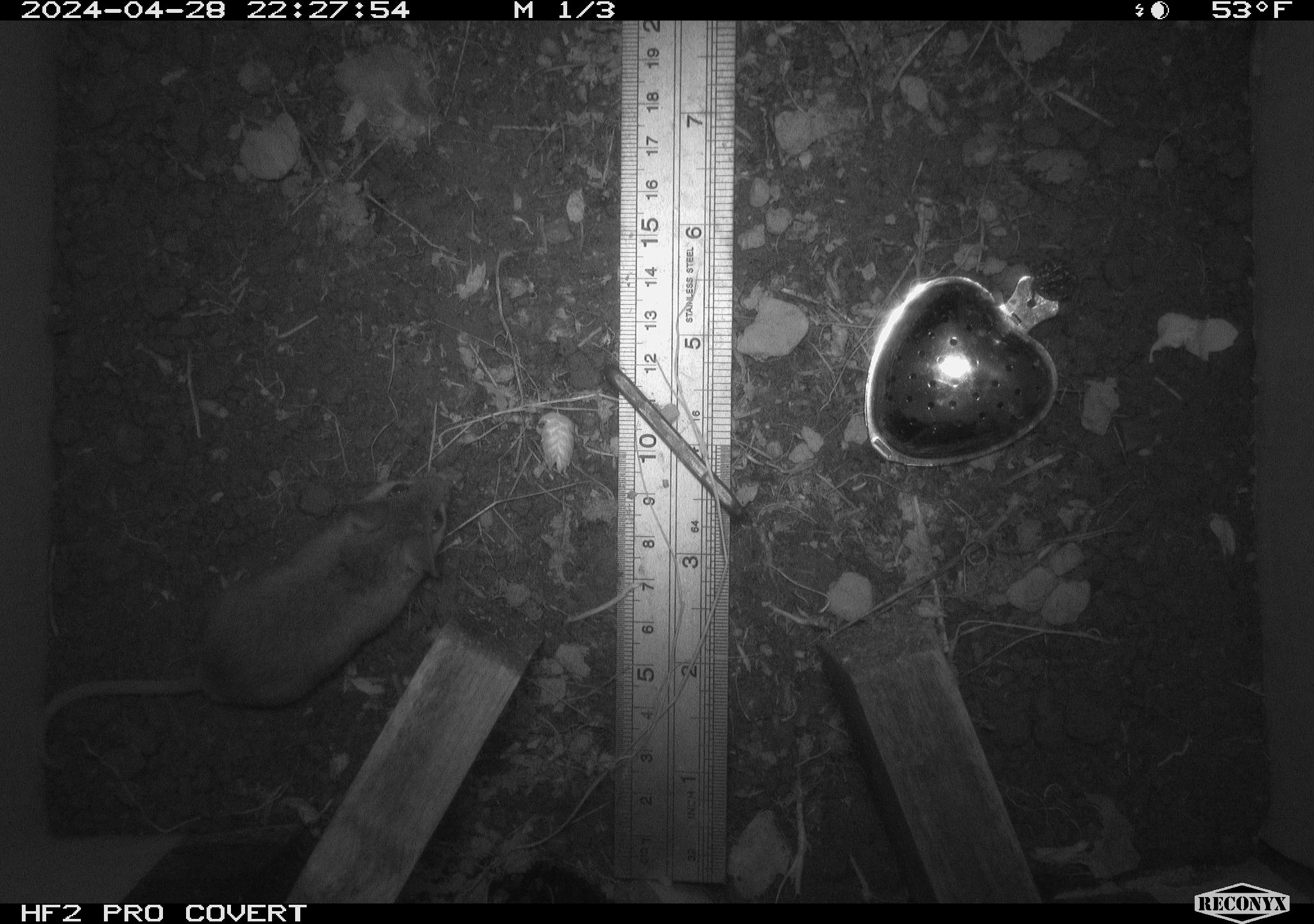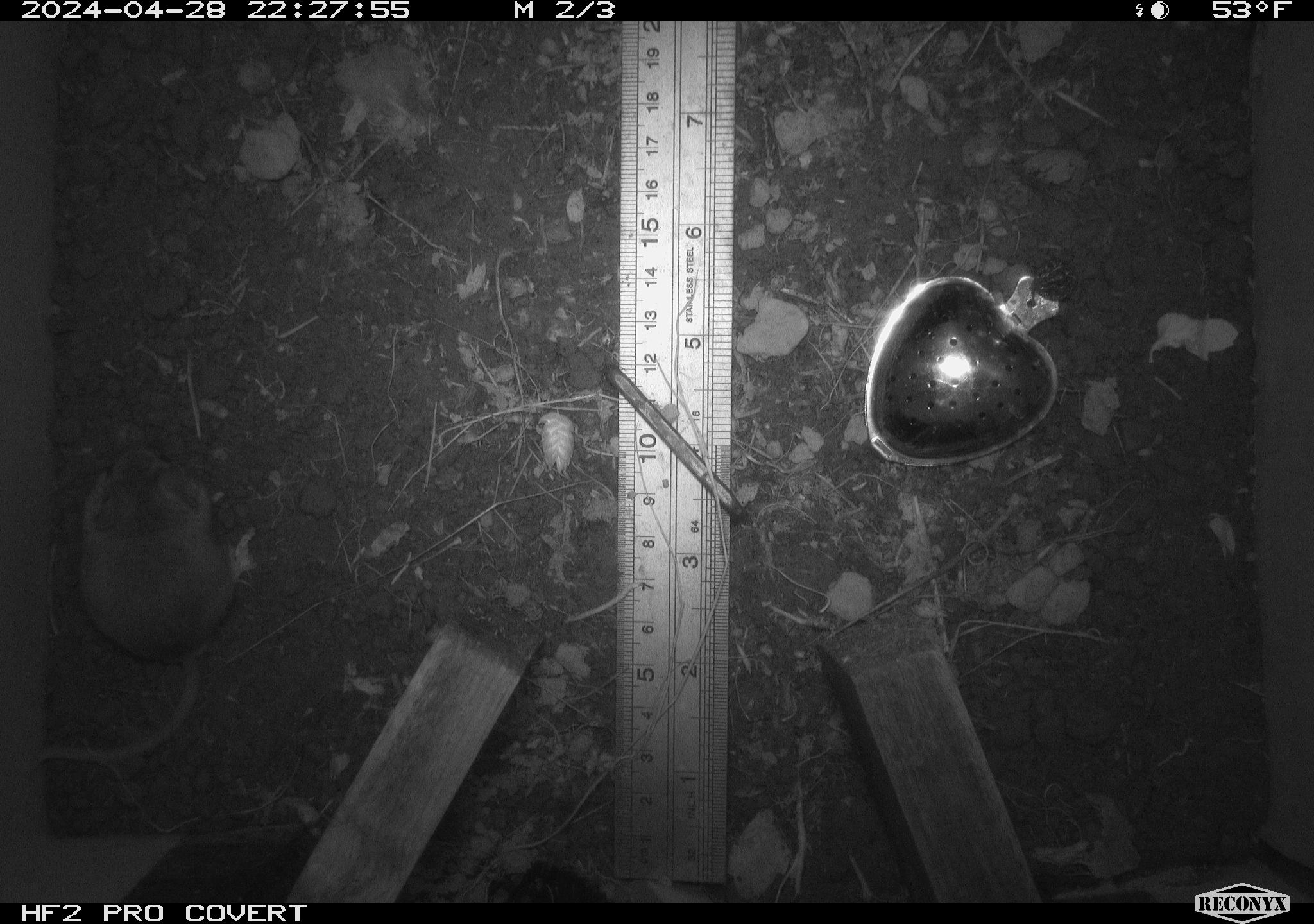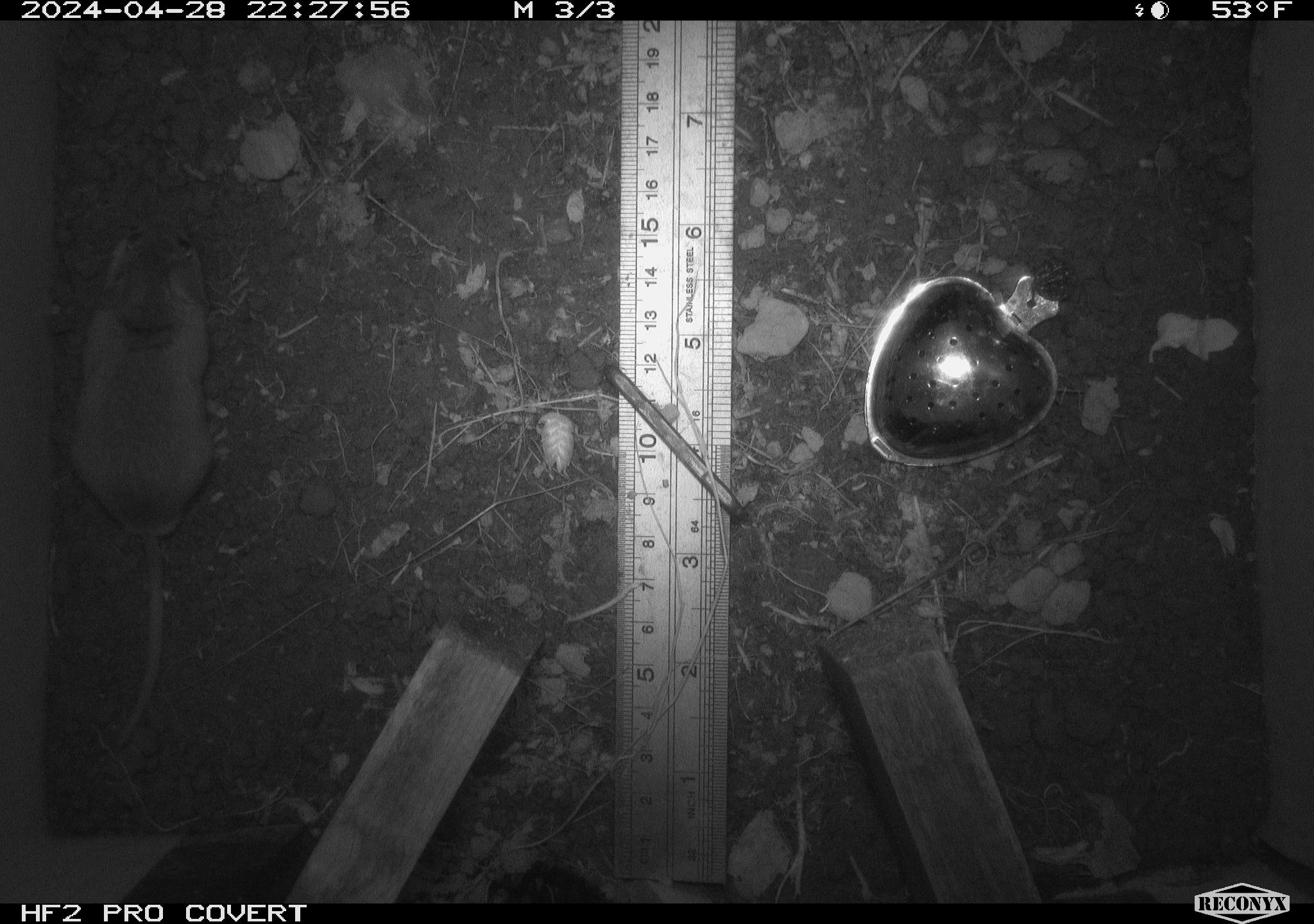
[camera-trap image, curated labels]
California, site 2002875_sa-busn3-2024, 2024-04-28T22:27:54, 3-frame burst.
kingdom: Animalia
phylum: Chordata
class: Mammalia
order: Rodentia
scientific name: Rodentia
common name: mouse species